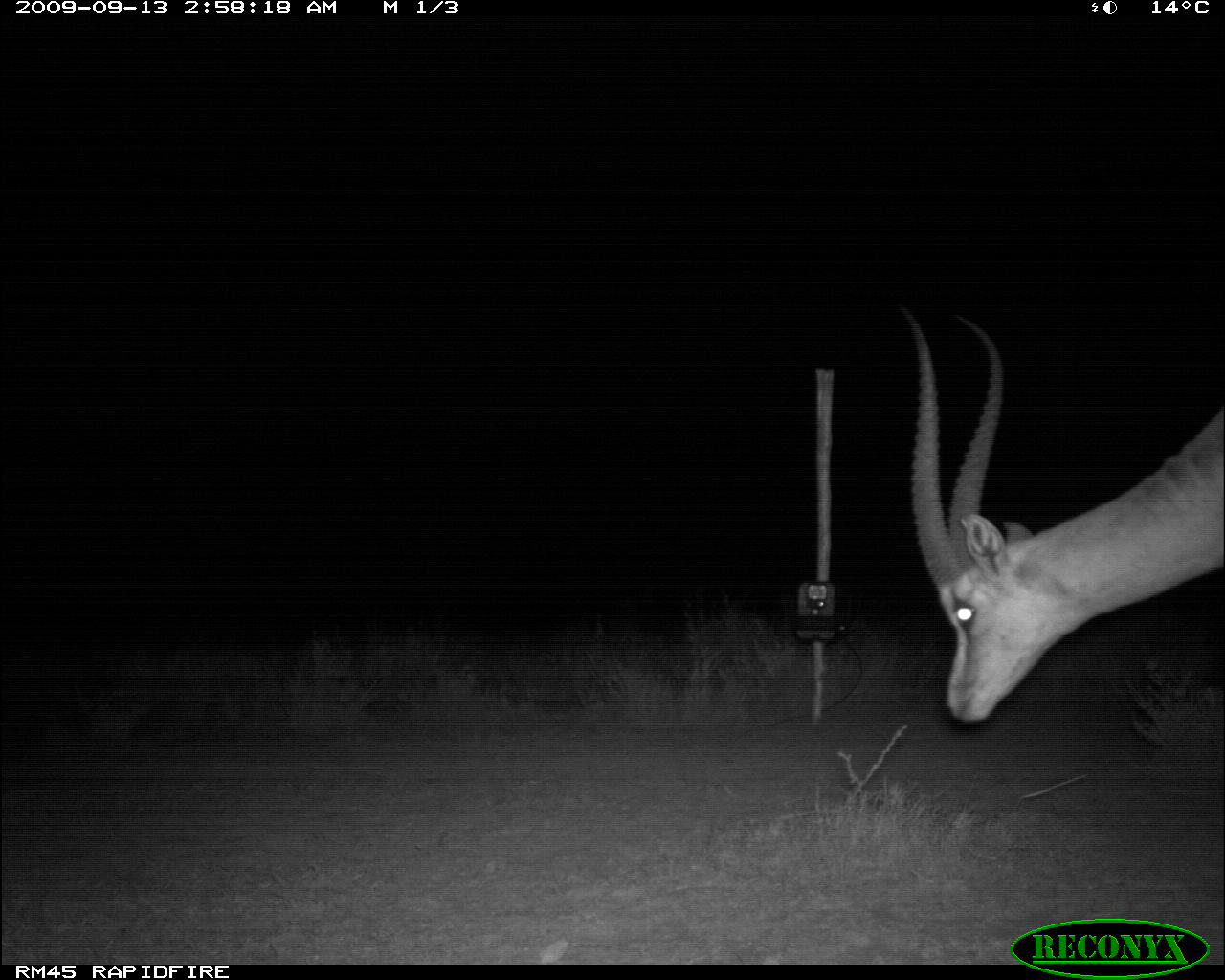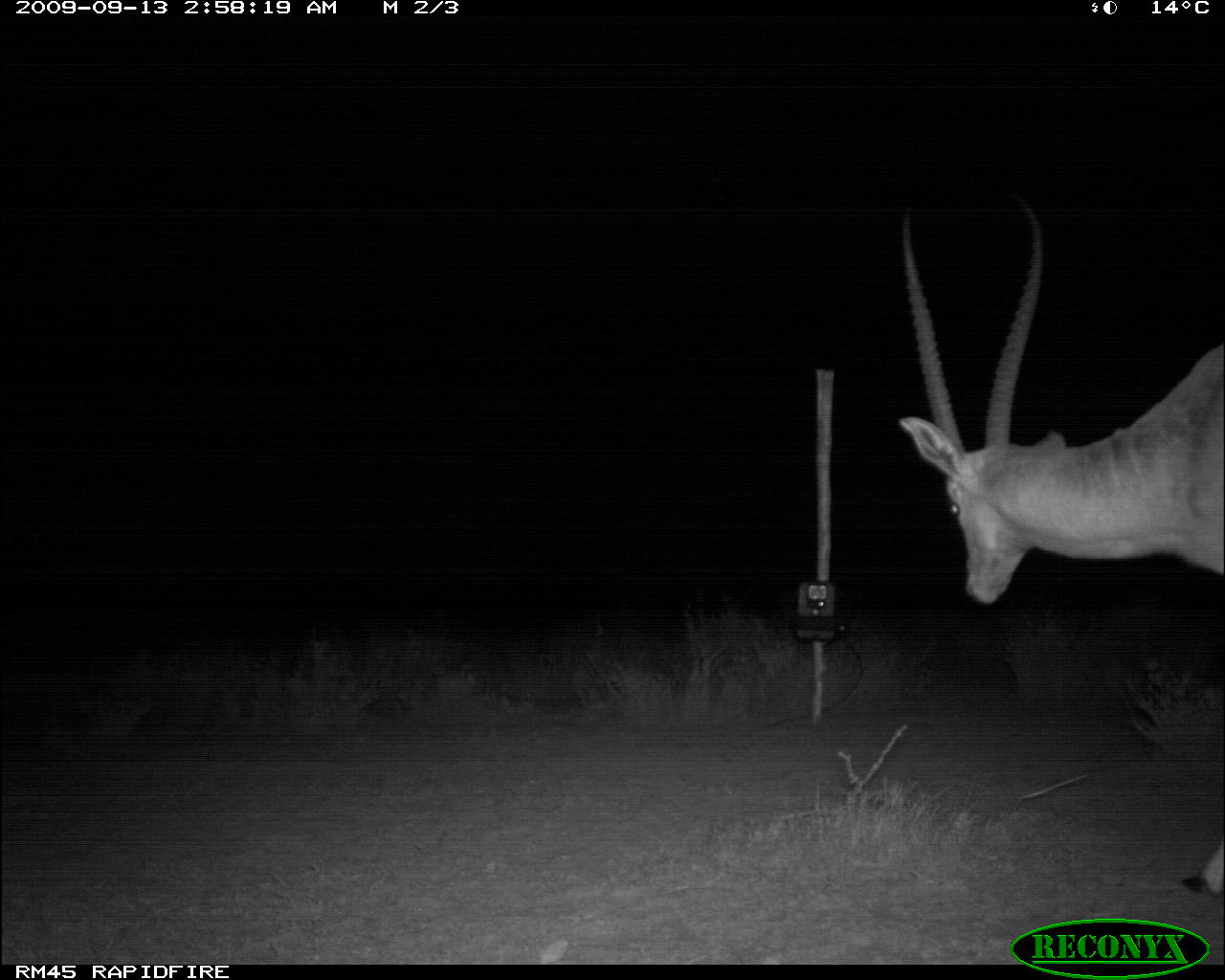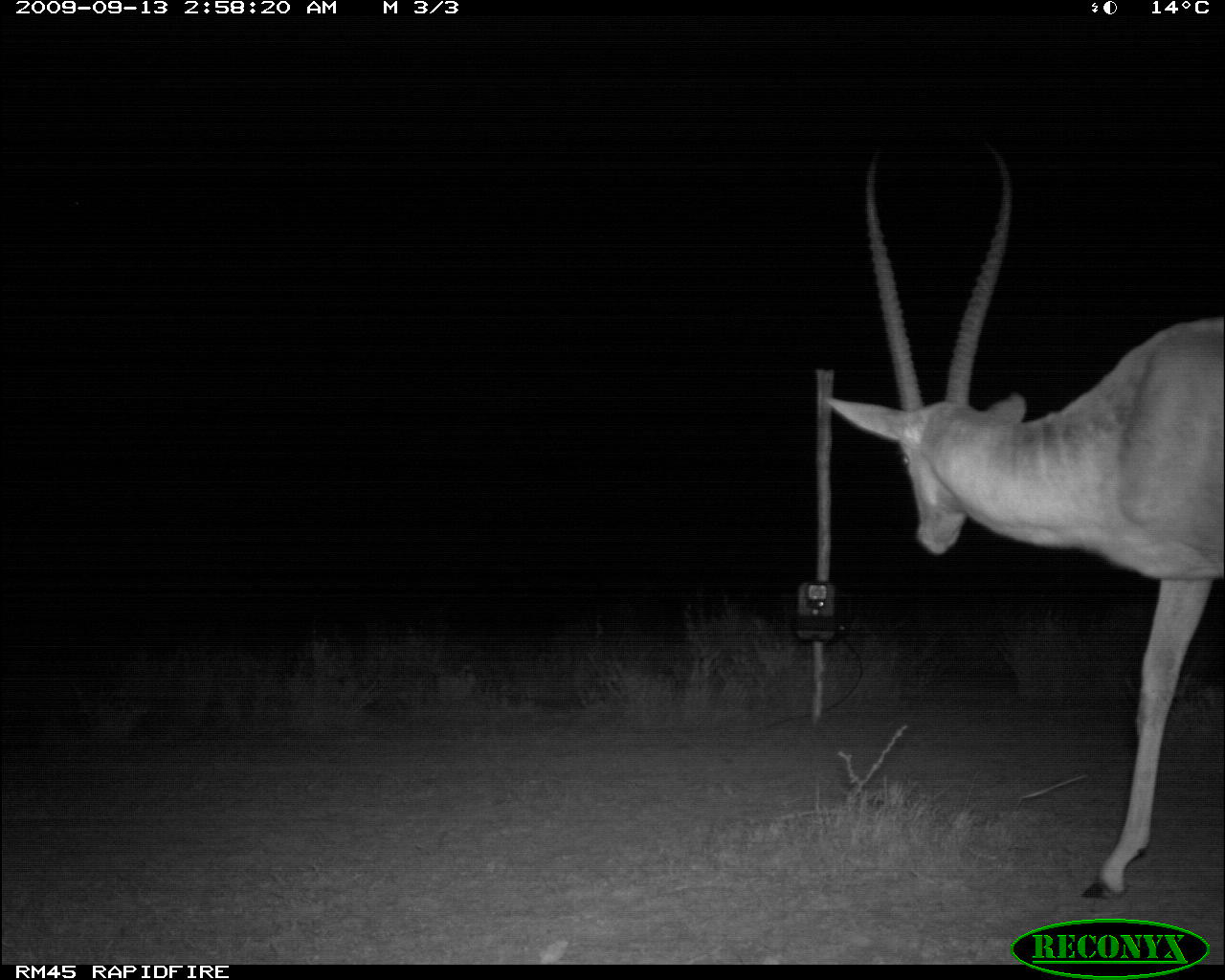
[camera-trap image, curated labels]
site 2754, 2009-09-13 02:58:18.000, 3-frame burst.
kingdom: Animalia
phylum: Chordata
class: Mammalia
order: Artiodactyla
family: Bovidae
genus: Nanger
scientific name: Nanger granti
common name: grant's gazelle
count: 1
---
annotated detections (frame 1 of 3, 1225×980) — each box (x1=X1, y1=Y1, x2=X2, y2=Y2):
nanger granti: (x1=903, y1=307, x2=1225, y2=725)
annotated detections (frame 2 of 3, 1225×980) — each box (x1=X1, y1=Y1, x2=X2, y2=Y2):
nanger granti: (x1=882, y1=180, x2=1225, y2=902)